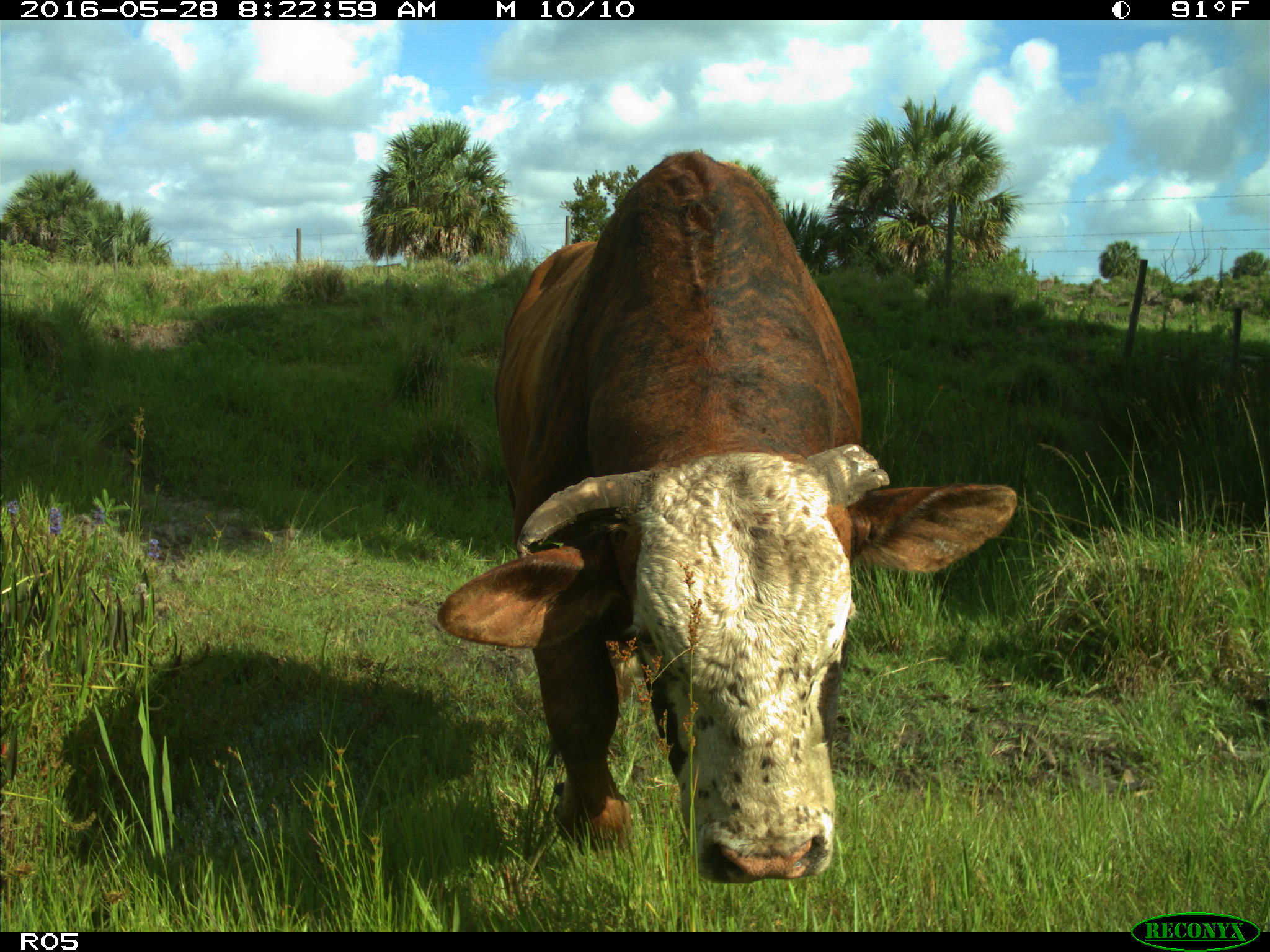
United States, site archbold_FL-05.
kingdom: Animalia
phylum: Chordata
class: Mammalia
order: Artiodactyla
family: Bovidae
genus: Bos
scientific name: Bos taurus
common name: domestic cow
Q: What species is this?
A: Bos taurus (domestic cow).